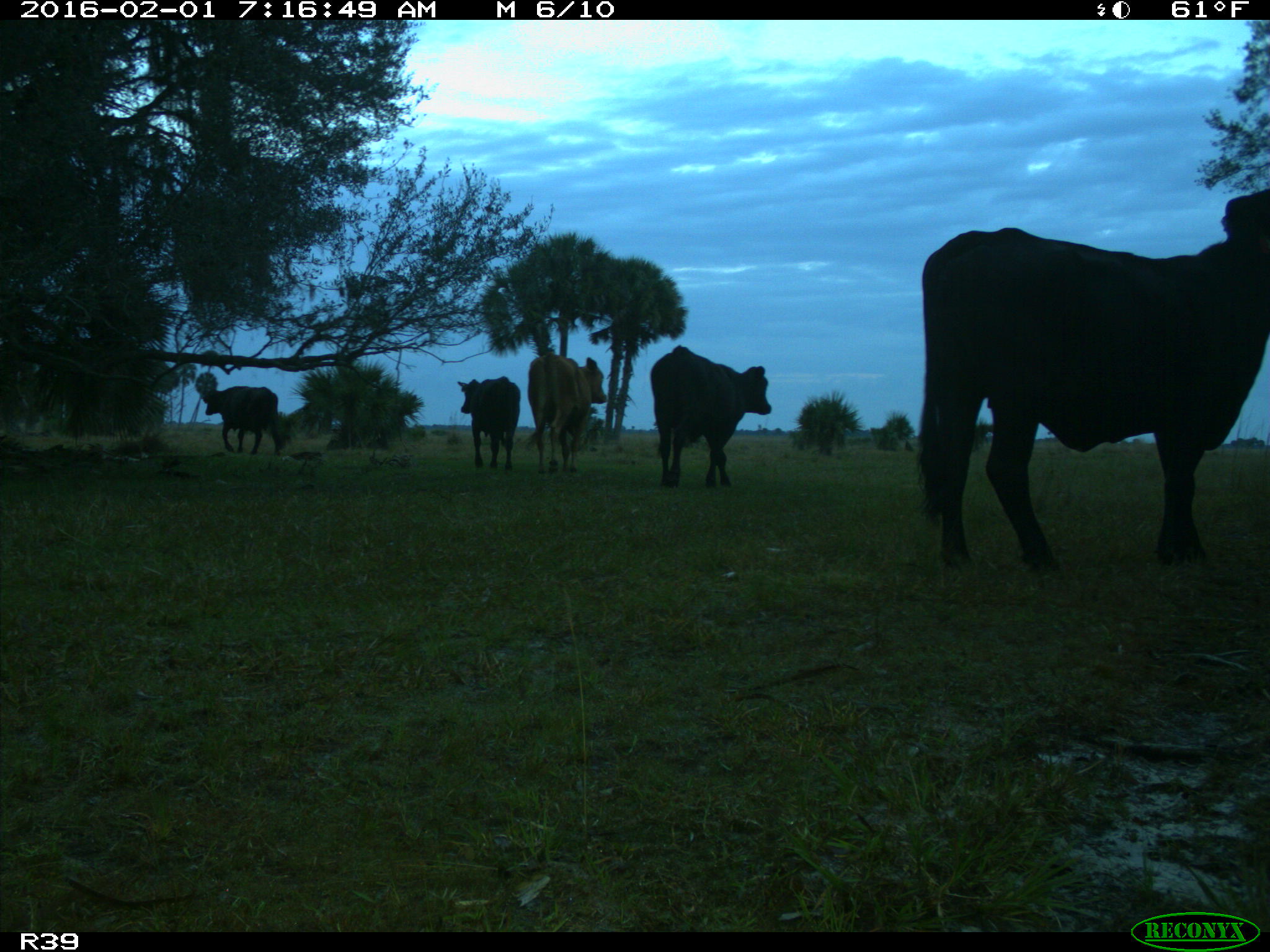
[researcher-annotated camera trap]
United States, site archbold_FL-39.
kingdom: Animalia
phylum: Chordata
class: Mammalia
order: Artiodactyla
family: Bovidae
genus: Bos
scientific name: Bos taurus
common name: domestic cow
Bos taurus (domestic cow).